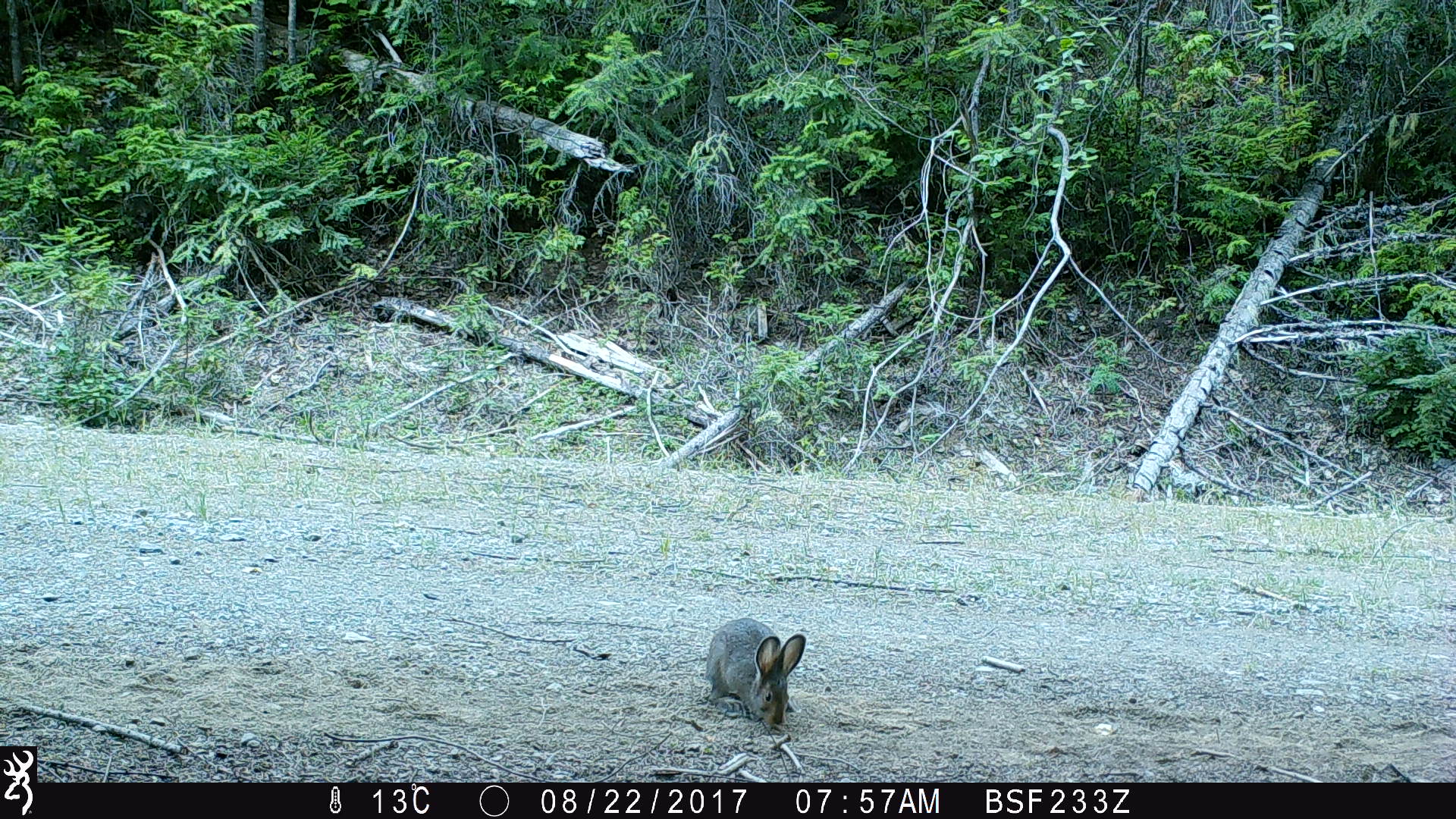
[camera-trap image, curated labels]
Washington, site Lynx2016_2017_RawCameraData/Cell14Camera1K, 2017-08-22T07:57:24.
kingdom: Animalia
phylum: Chordata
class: Mammalia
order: Lagomorpha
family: Leporidae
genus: Lepus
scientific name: Lepus americanus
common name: snowshoe hare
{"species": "Lepus americanus (snowshoe hare)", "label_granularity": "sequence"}